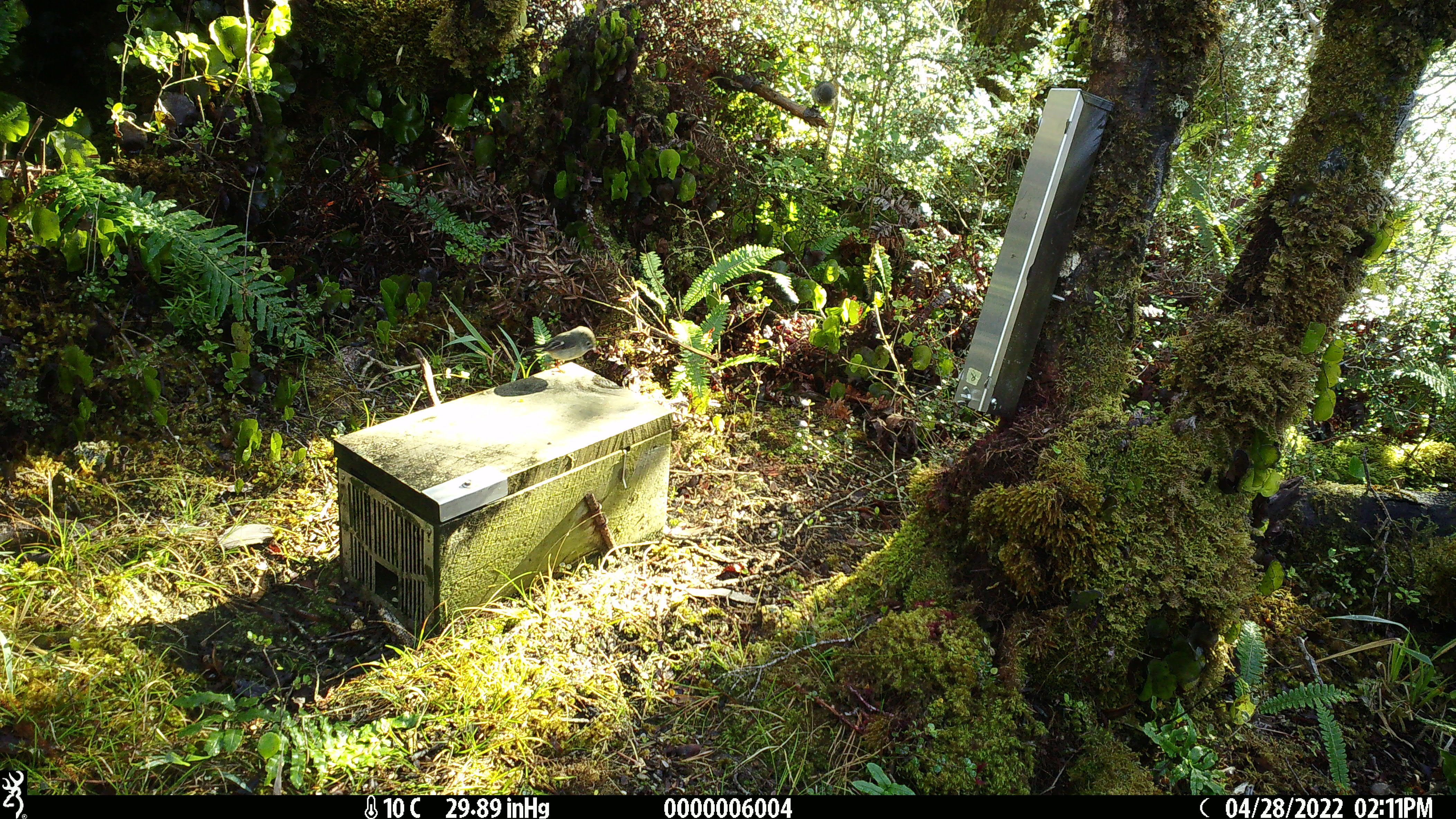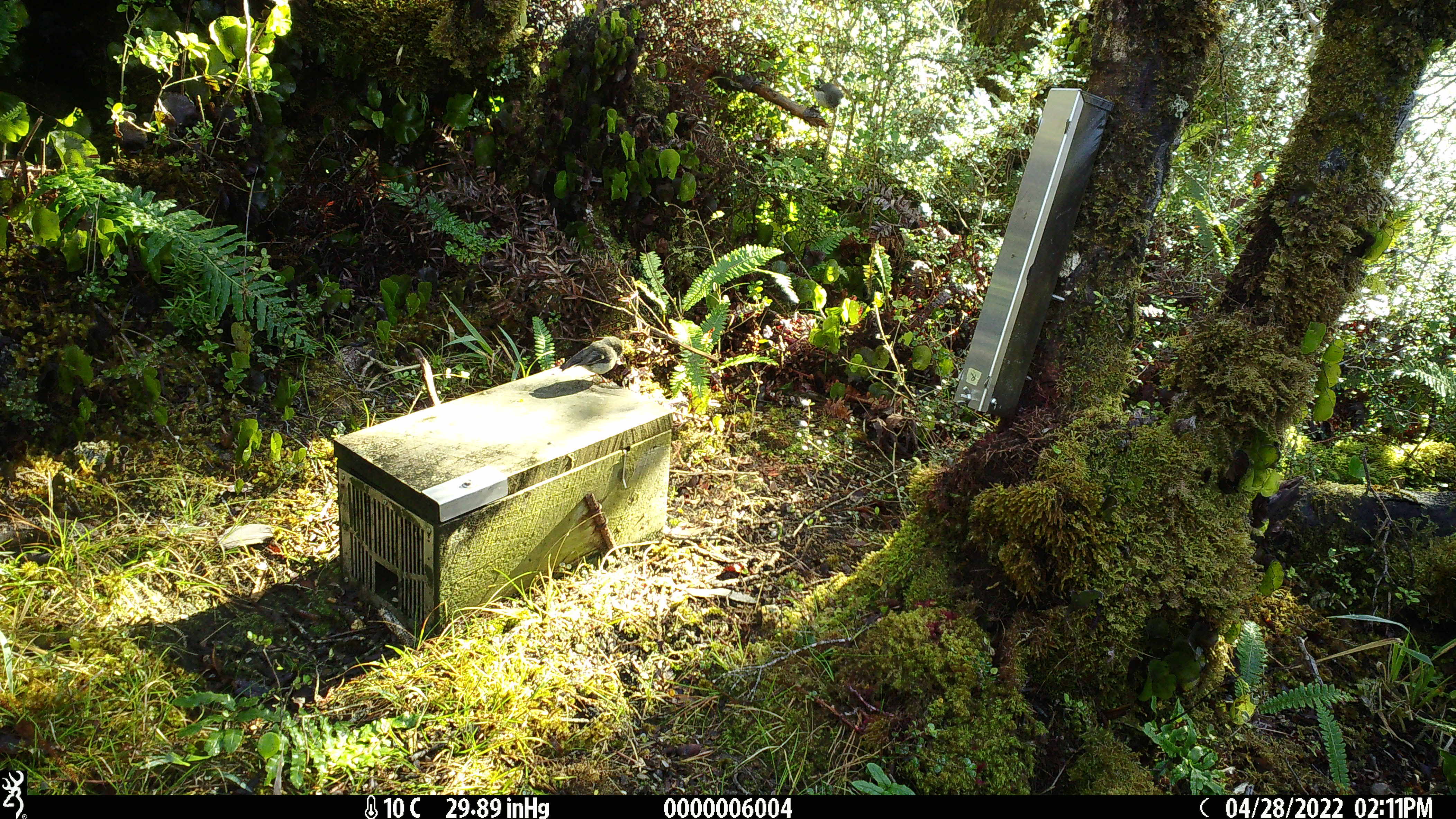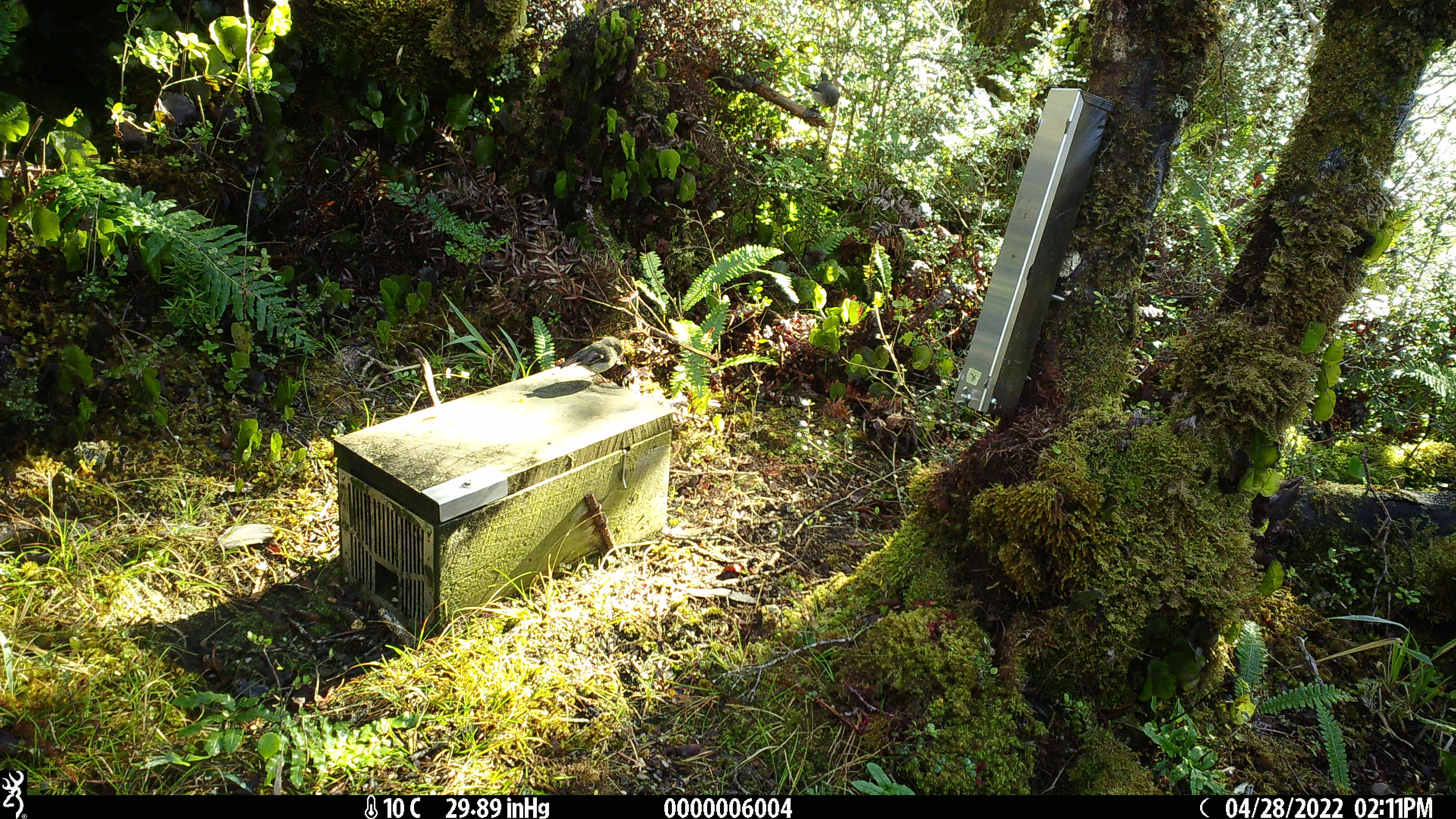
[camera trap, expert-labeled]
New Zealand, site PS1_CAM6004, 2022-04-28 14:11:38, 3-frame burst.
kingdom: Animalia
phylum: Chordata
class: Aves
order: Passeriformes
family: Petroicidae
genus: Petroica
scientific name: Petroica macrocephala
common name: tomtit